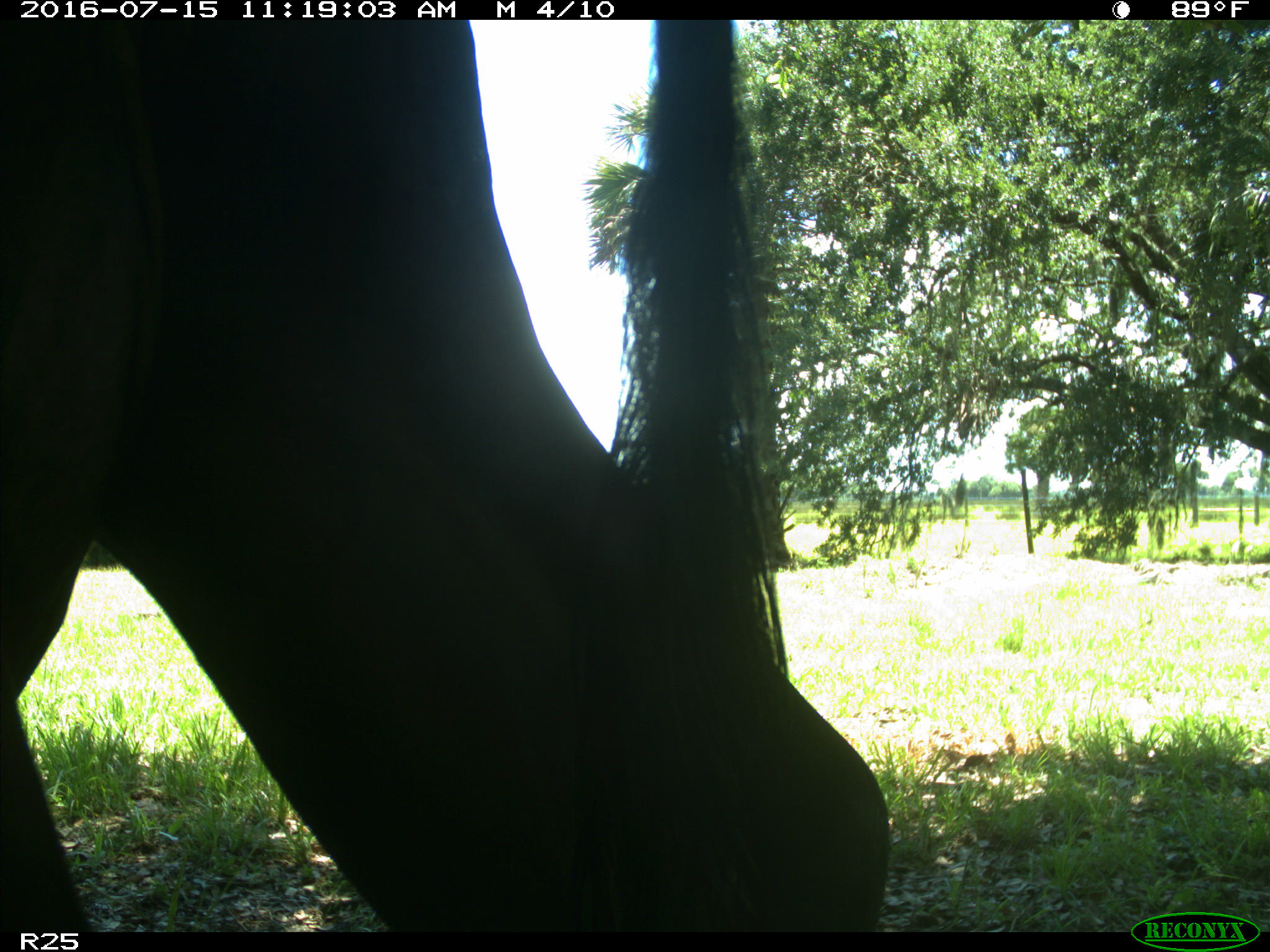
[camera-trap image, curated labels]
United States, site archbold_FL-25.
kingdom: Animalia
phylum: Chordata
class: Mammalia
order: Artiodactyla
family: Bovidae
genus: Bos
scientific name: Bos taurus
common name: domestic cow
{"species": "Bos taurus (domestic cow)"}